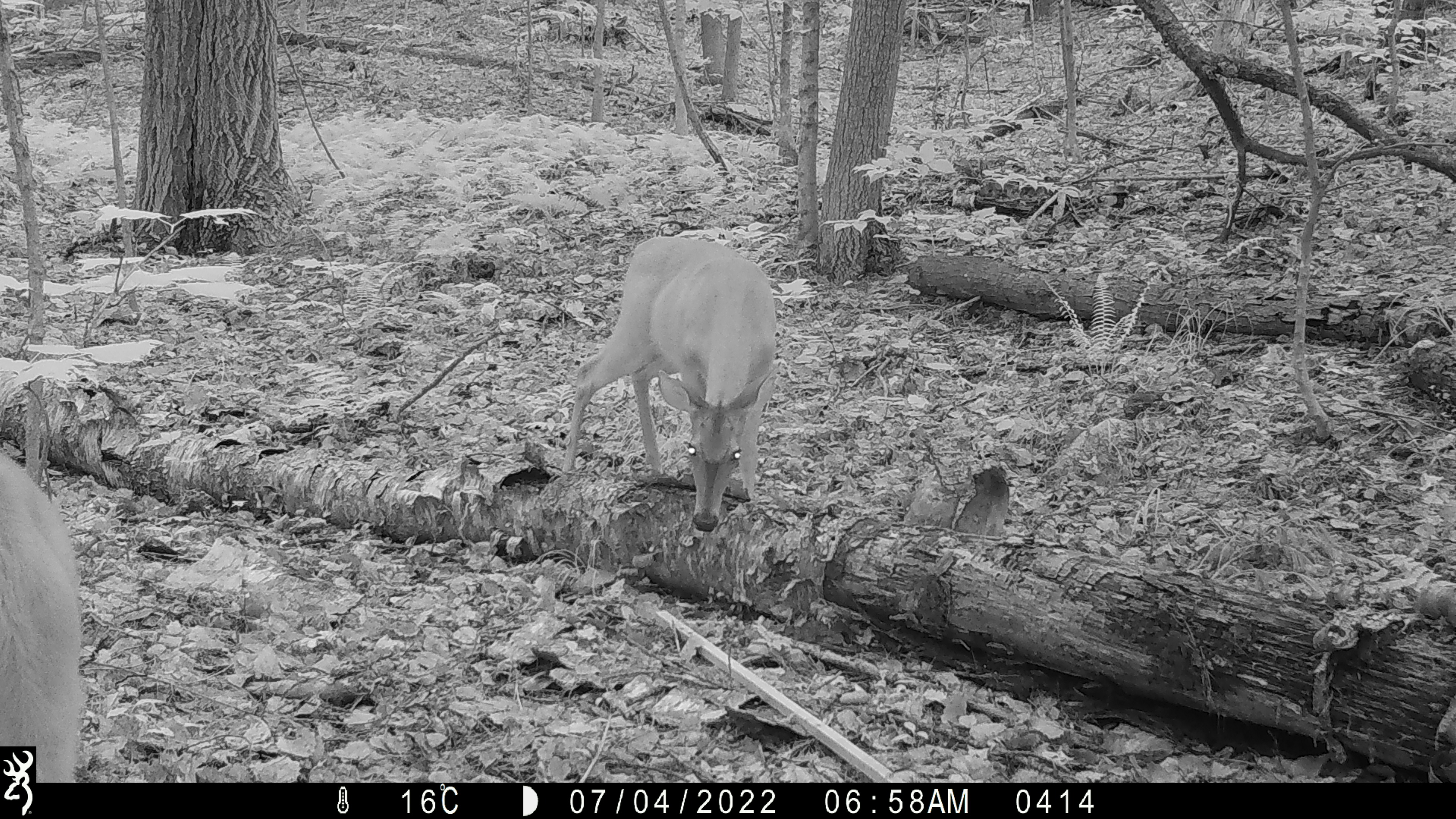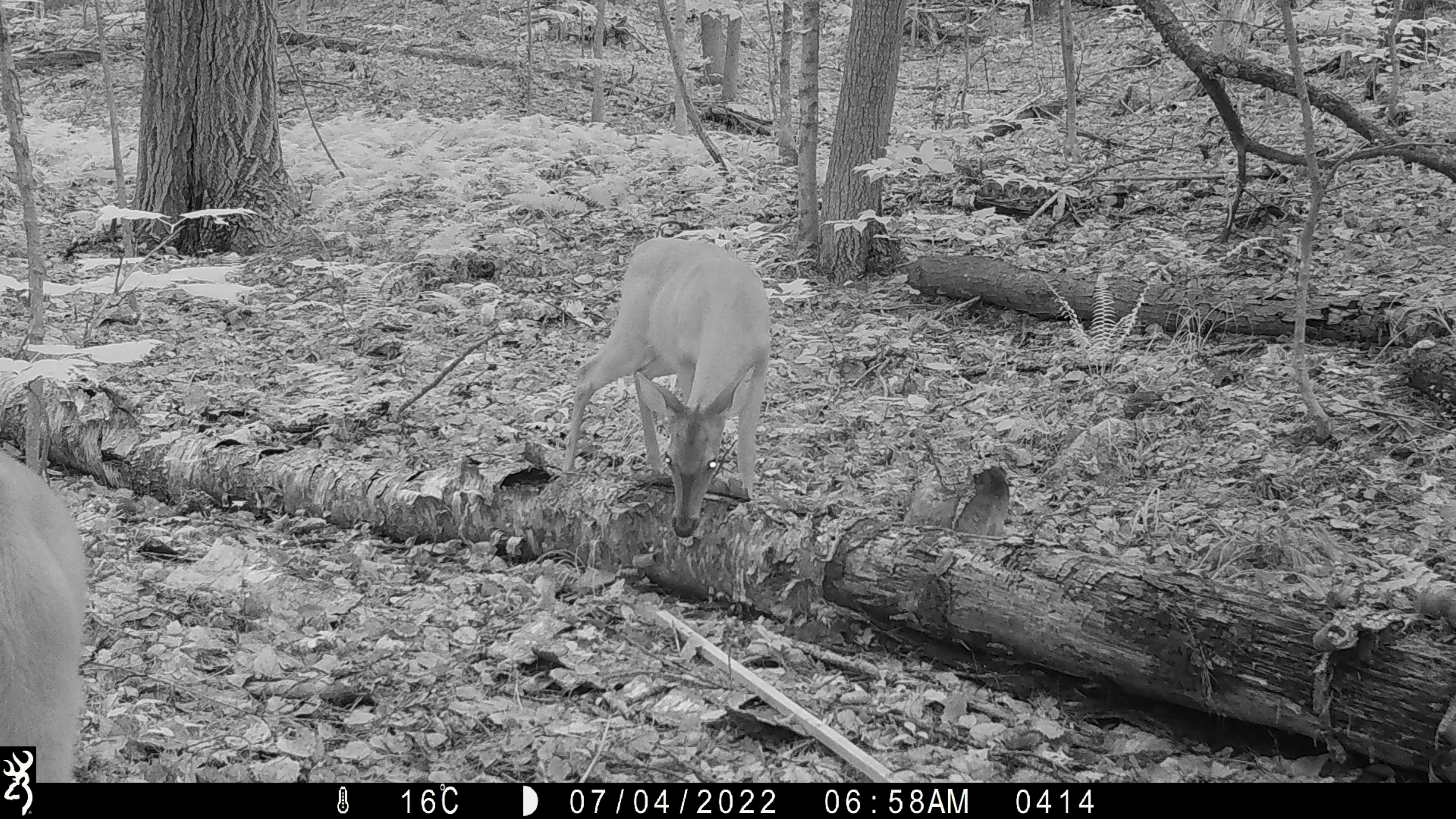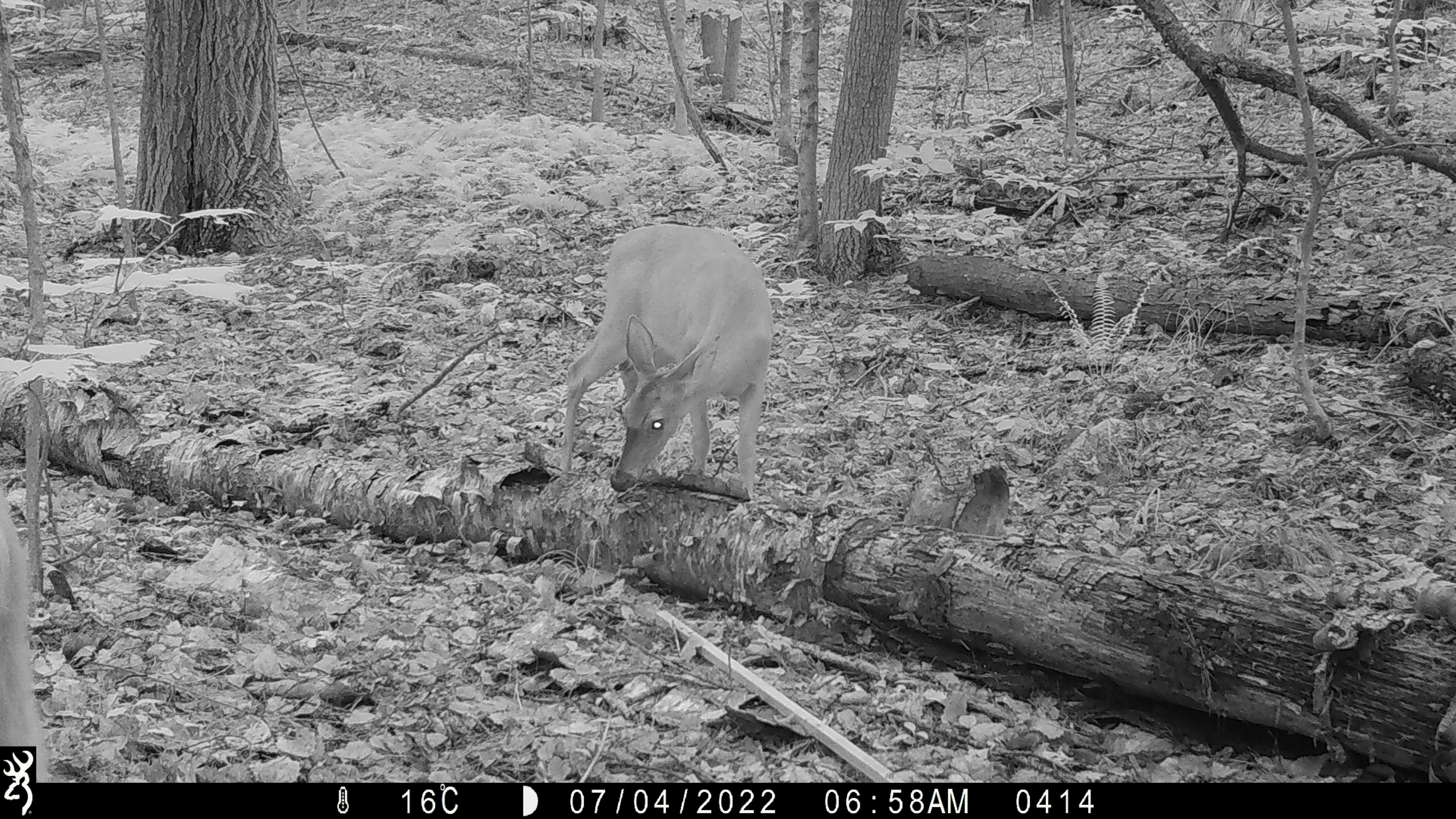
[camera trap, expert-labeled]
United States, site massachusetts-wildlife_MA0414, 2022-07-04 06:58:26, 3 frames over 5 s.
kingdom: Animalia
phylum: Chordata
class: Mammalia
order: Artiodactyla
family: Cervidae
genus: Odocoileus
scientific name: Odocoileus virginianus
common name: white-tailed deer